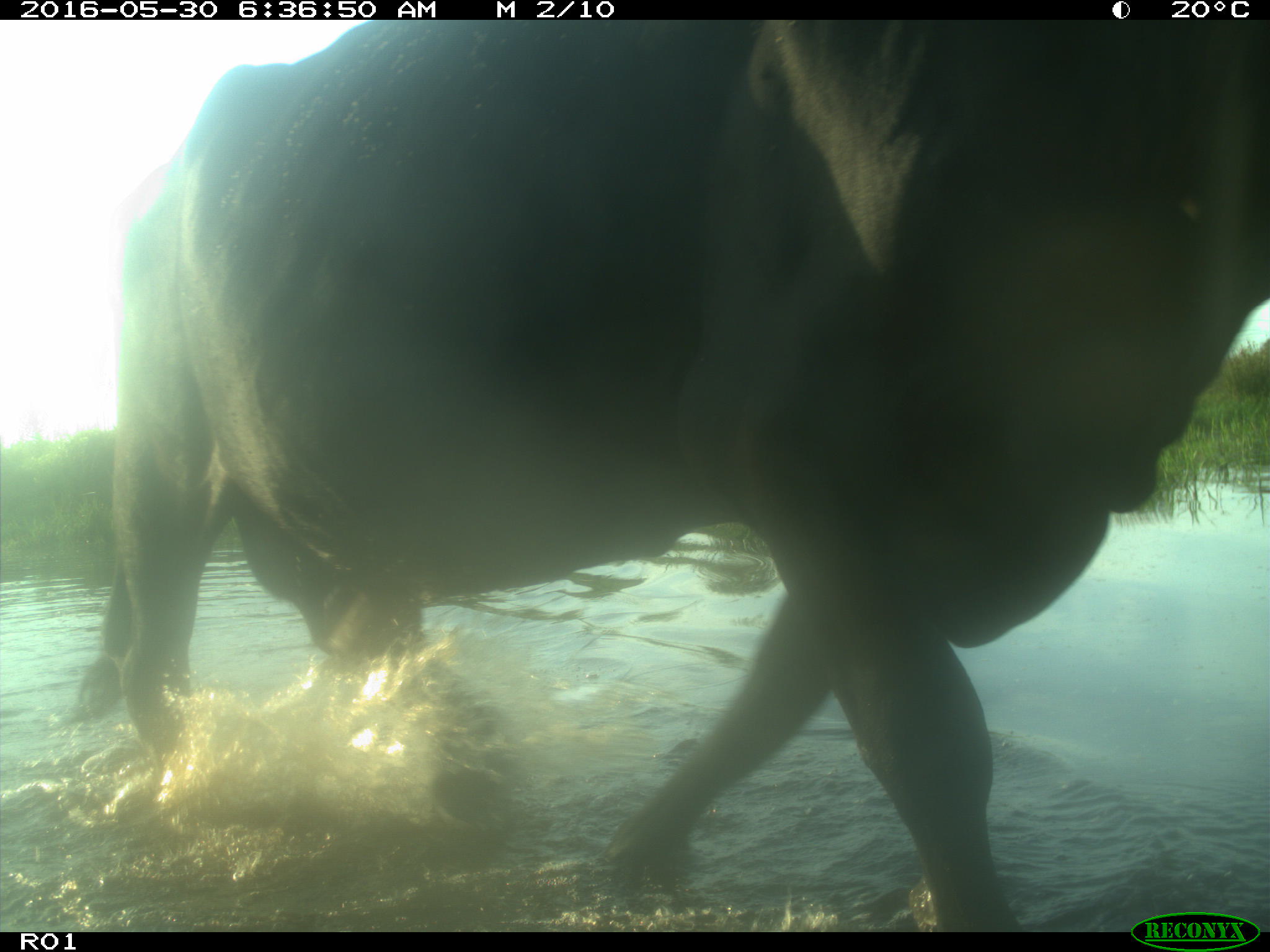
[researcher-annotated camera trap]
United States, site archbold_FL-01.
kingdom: Animalia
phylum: Chordata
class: Mammalia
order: Artiodactyla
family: Bovidae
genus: Bos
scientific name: Bos taurus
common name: domestic cow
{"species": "Bos taurus (domestic cow)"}